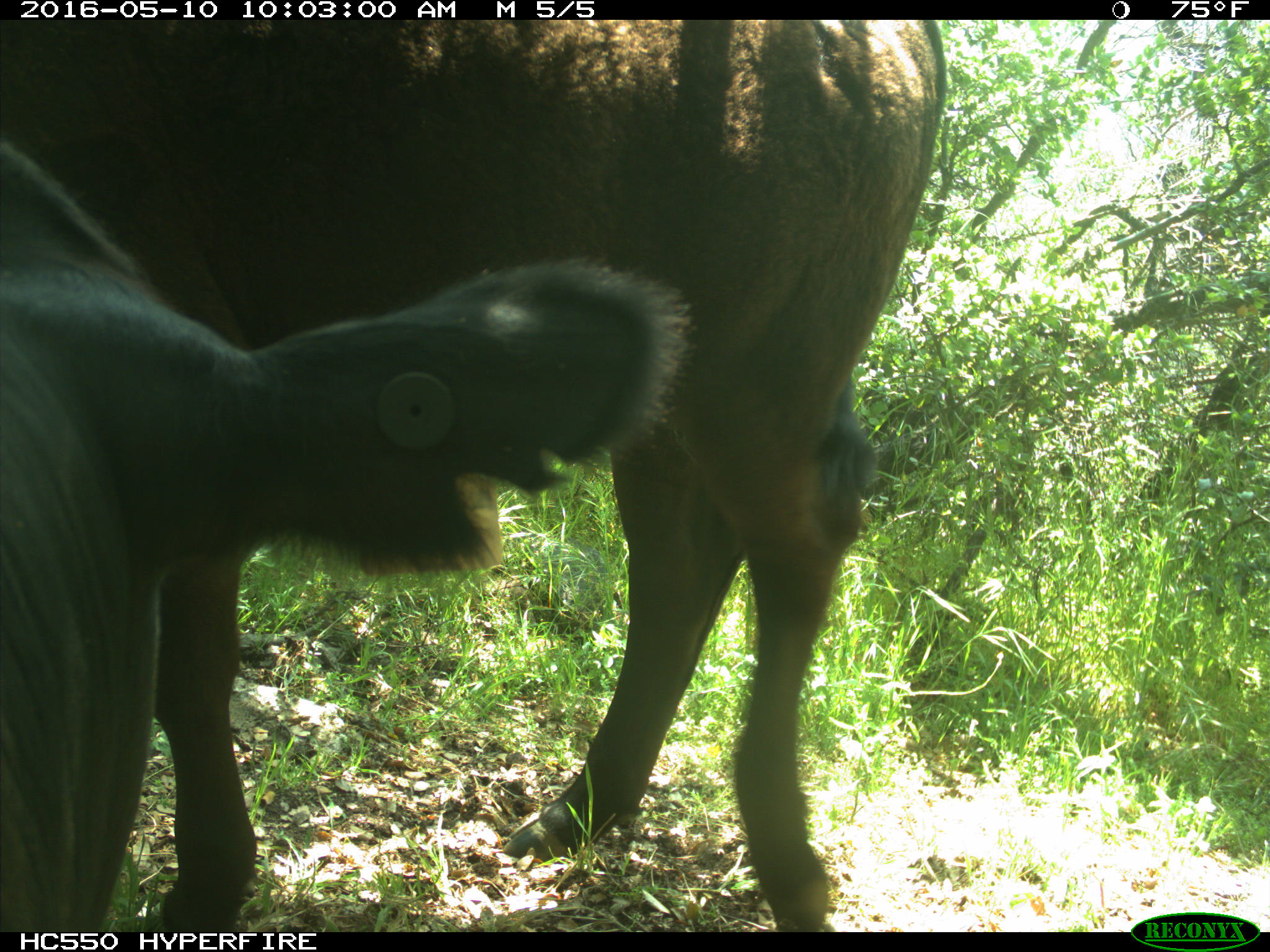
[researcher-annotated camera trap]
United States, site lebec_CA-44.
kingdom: Animalia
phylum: Chordata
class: Mammalia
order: Artiodactyla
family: Bovidae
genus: Bos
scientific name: Bos taurus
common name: domestic cow